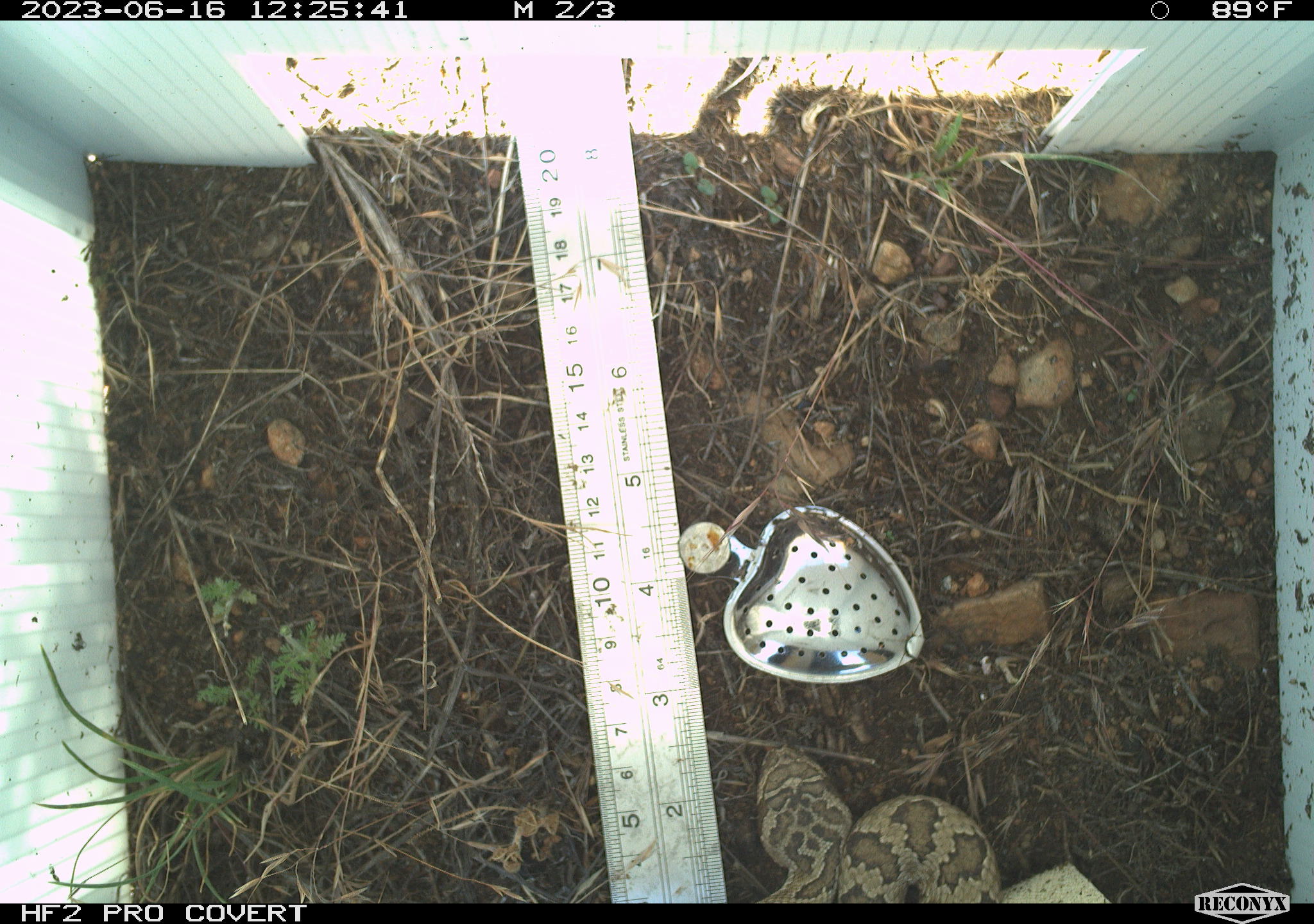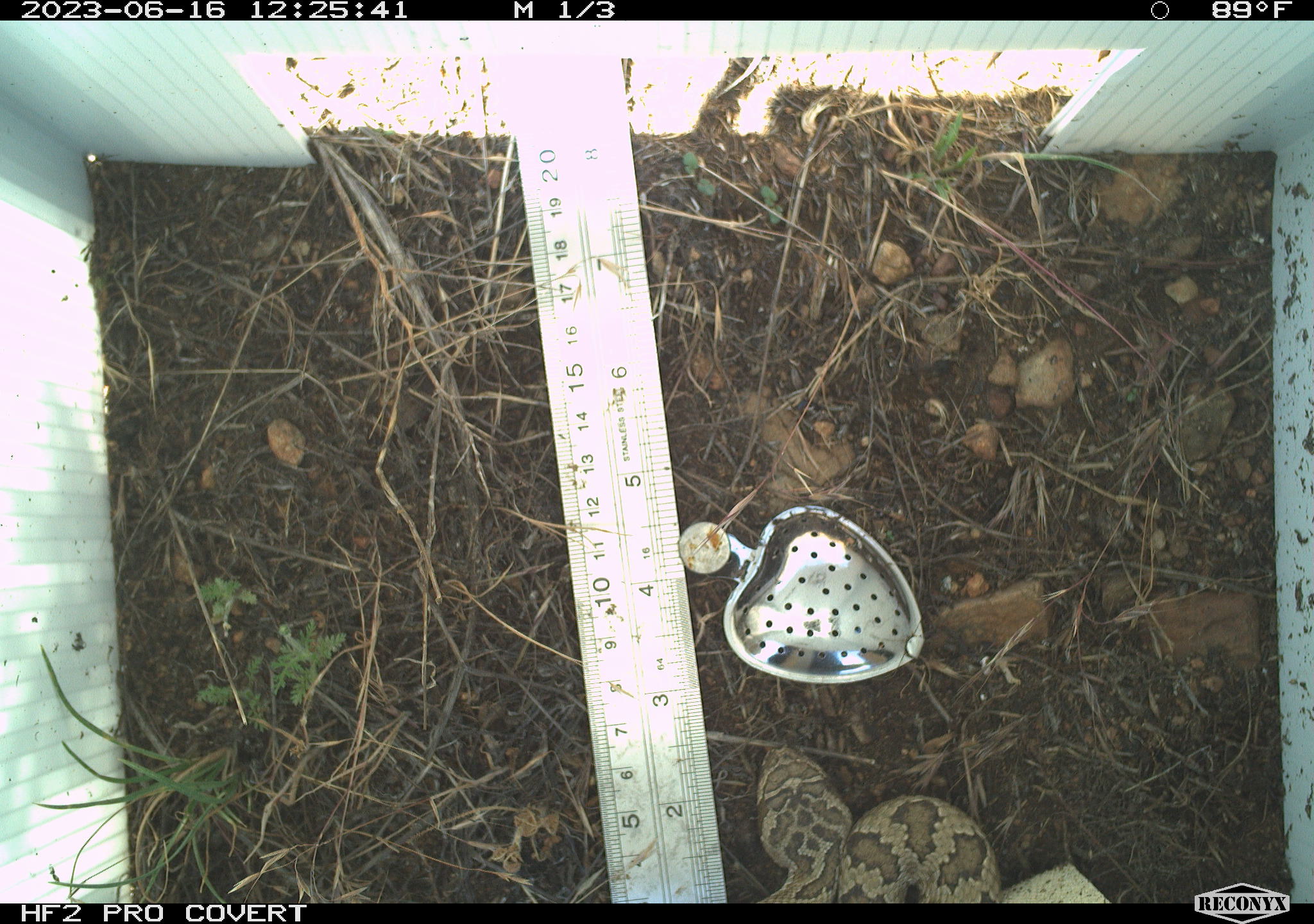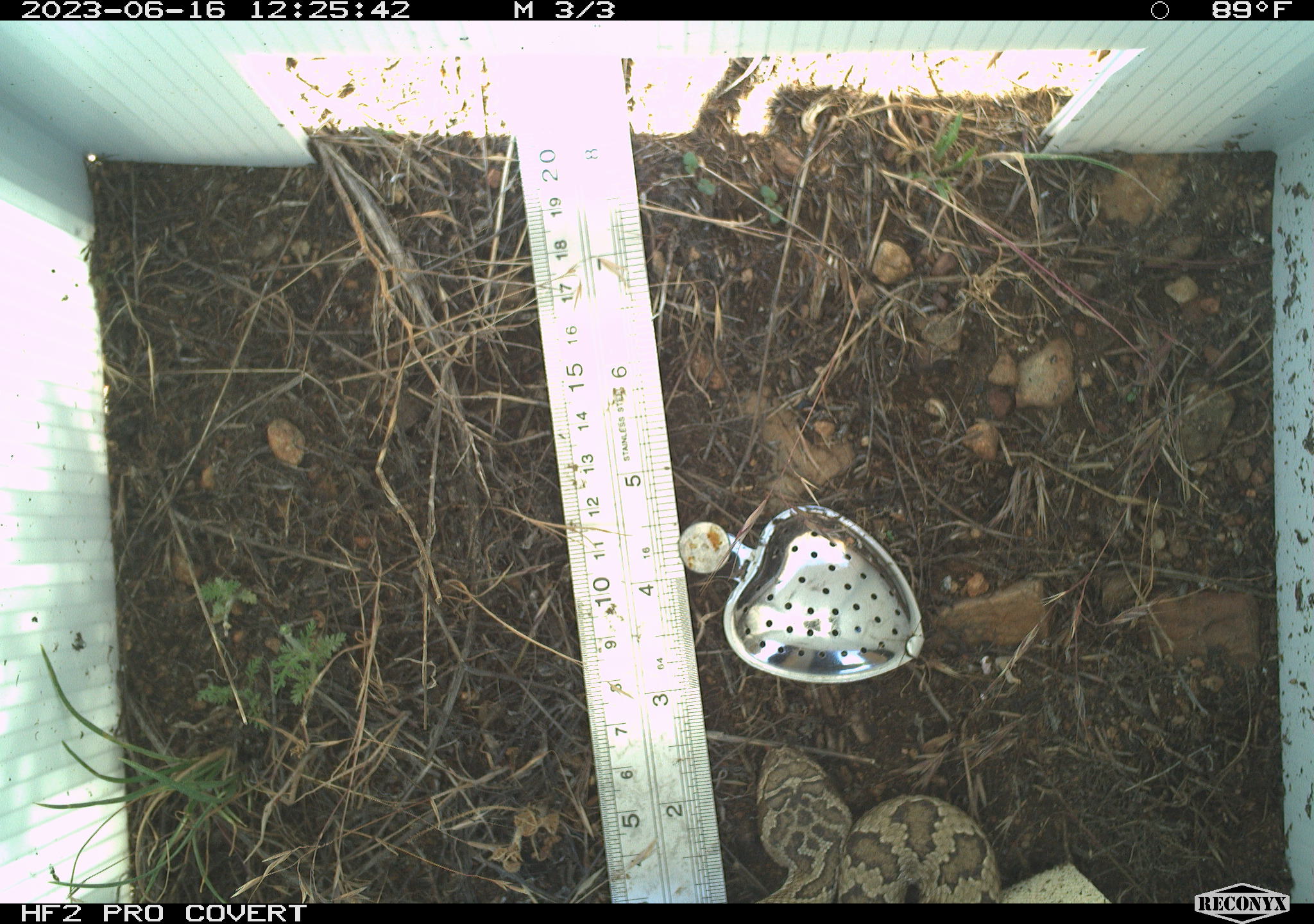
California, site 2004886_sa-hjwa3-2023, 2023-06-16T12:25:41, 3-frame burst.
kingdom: Animalia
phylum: Chordata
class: Reptilia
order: Squamata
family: Viperidae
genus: Crotalus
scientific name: Crotalus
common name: rattlers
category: crotalus species